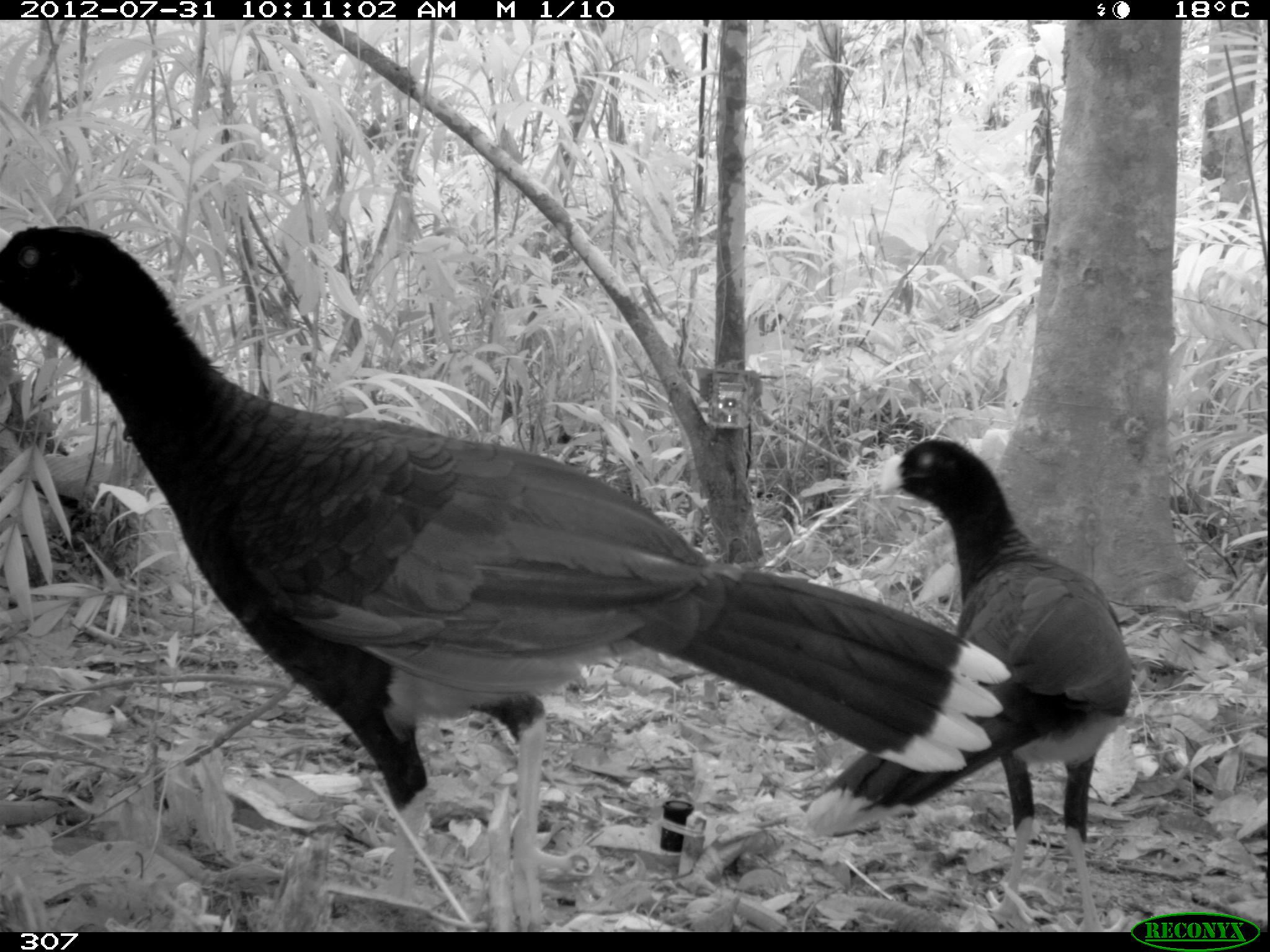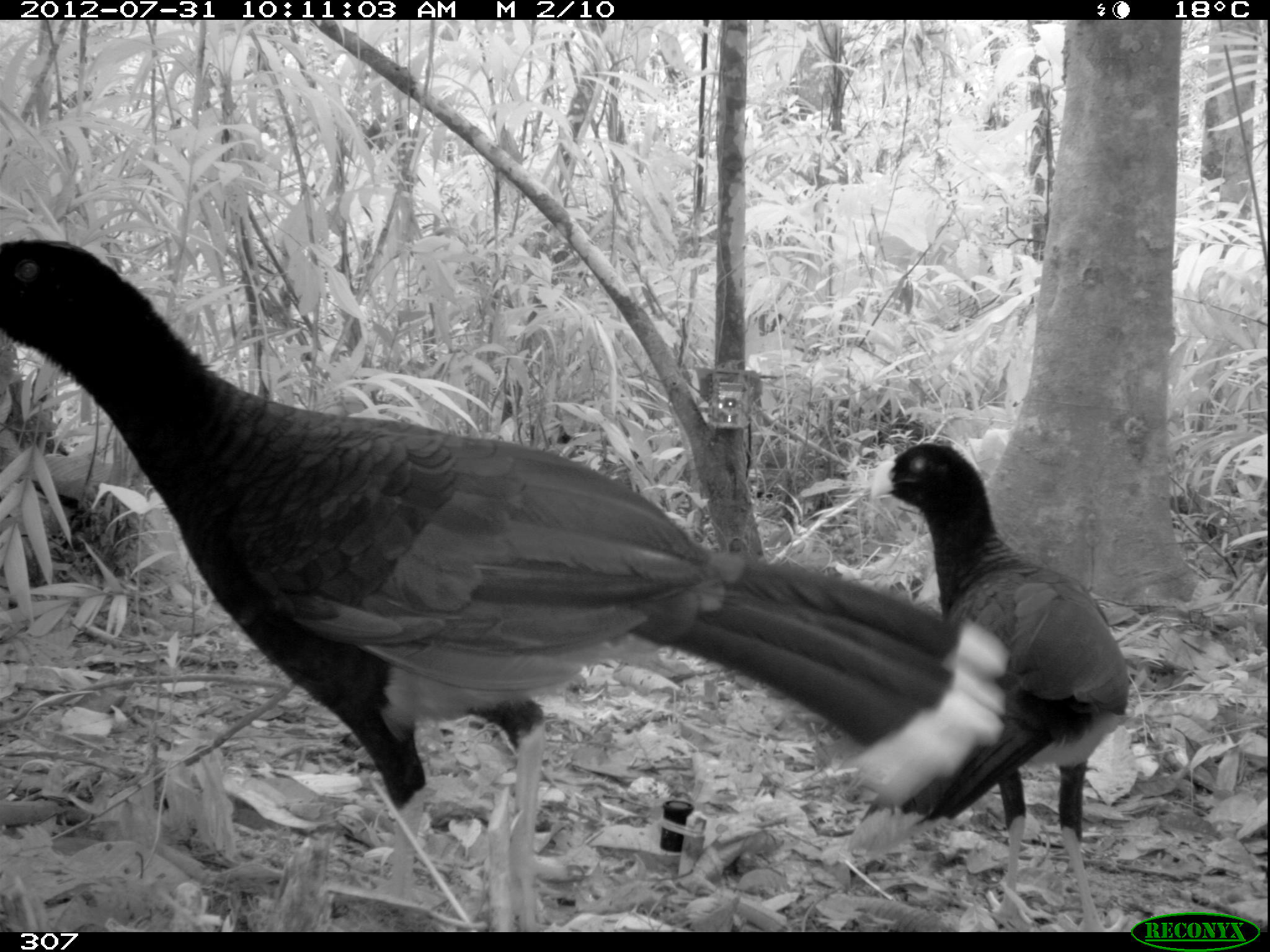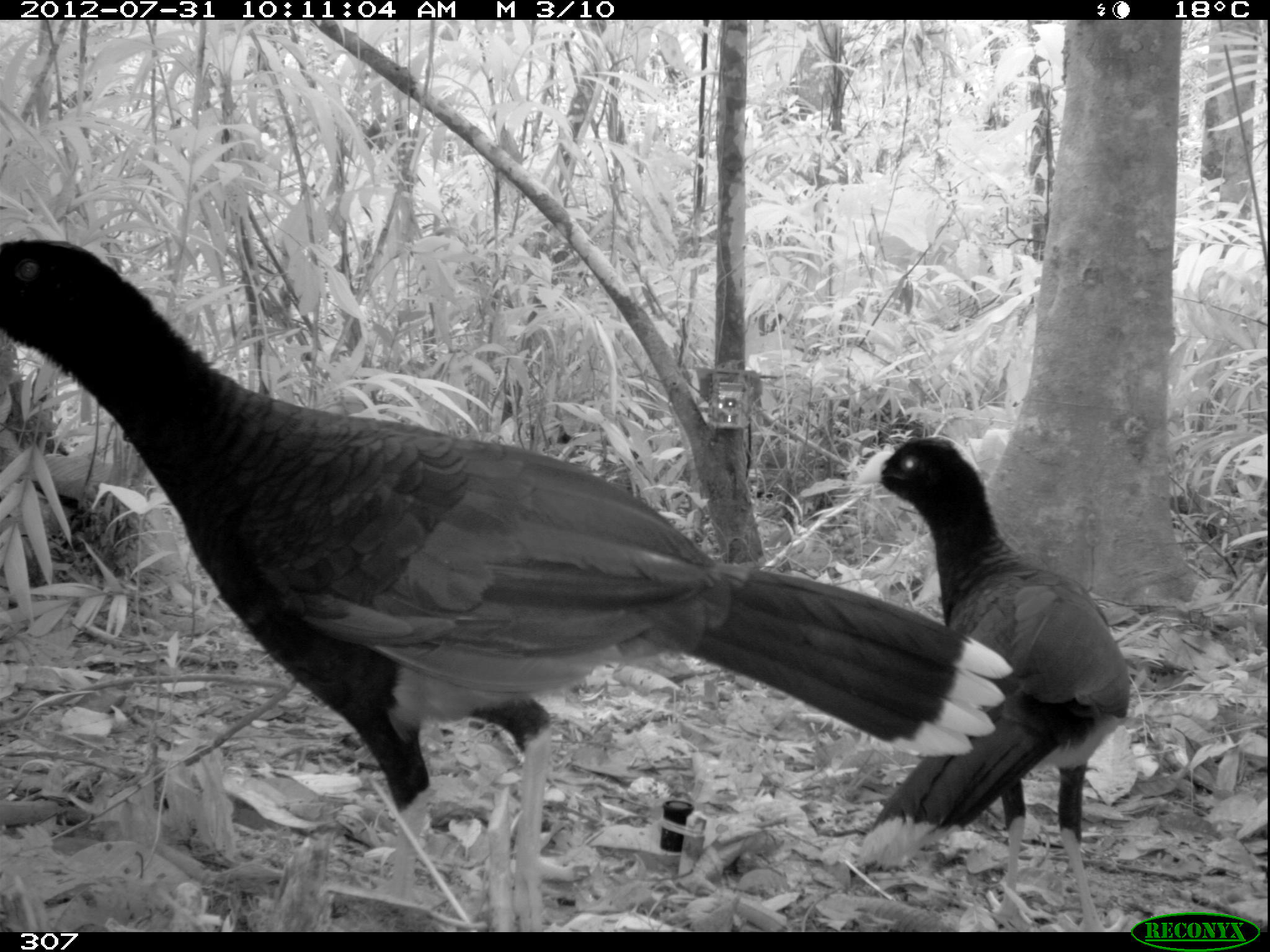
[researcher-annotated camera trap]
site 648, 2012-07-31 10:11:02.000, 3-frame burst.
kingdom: Animalia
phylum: Chordata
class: Aves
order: Galliformes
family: Cracidae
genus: Mitu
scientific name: Mitu tuberosum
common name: razor-billed curassow